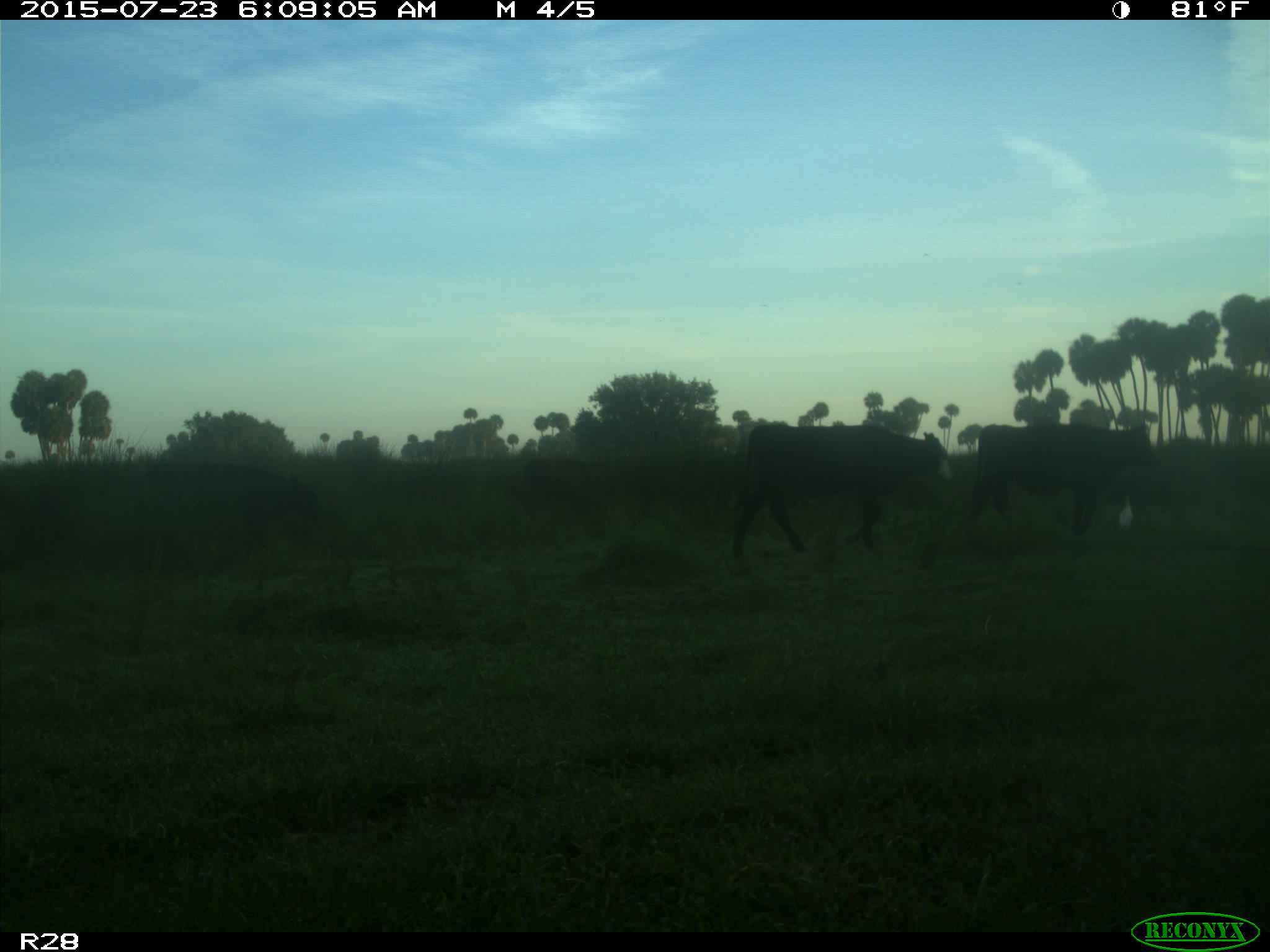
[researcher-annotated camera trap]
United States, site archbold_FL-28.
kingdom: Animalia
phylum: Chordata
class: Mammalia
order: Artiodactyla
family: Bovidae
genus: Bos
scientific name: Bos taurus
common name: domestic cow